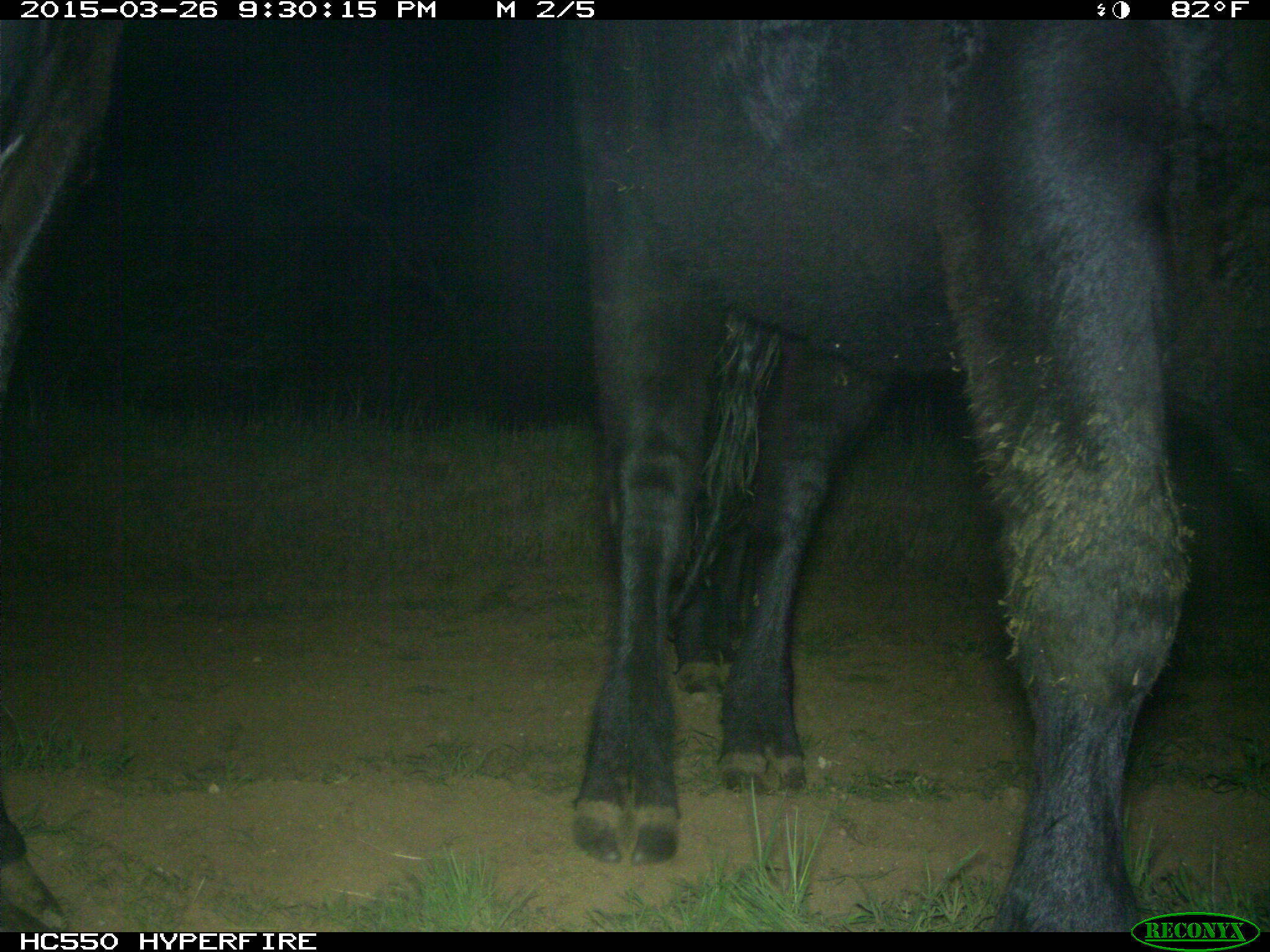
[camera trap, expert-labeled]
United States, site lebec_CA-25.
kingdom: Animalia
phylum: Chordata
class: Mammalia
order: Artiodactyla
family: Bovidae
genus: Bos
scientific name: Bos taurus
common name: domestic cow